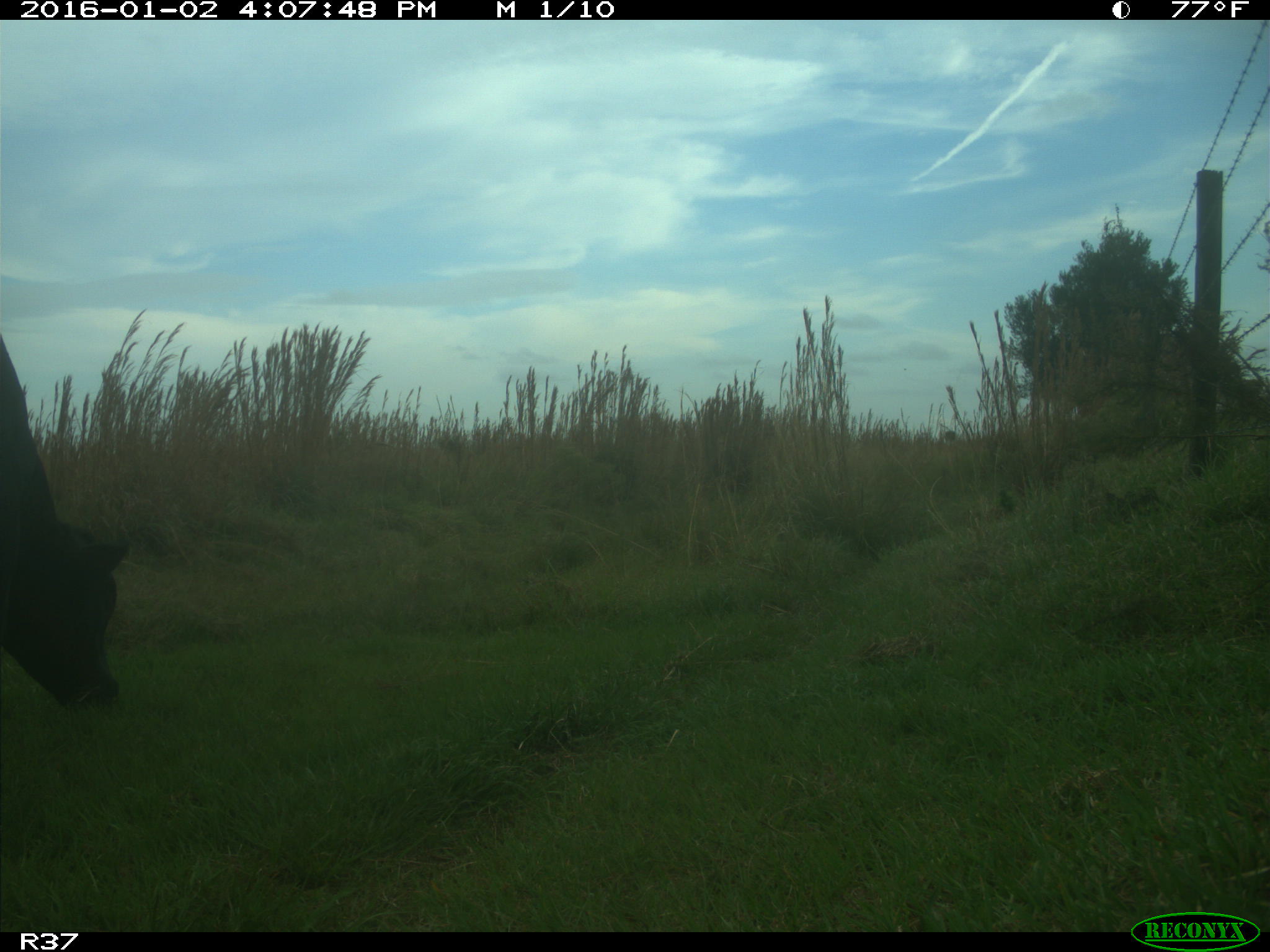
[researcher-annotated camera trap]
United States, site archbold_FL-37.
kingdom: Animalia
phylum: Chordata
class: Mammalia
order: Artiodactyla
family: Bovidae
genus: Bos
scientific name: Bos taurus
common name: domestic cow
Bos taurus (domestic cow).